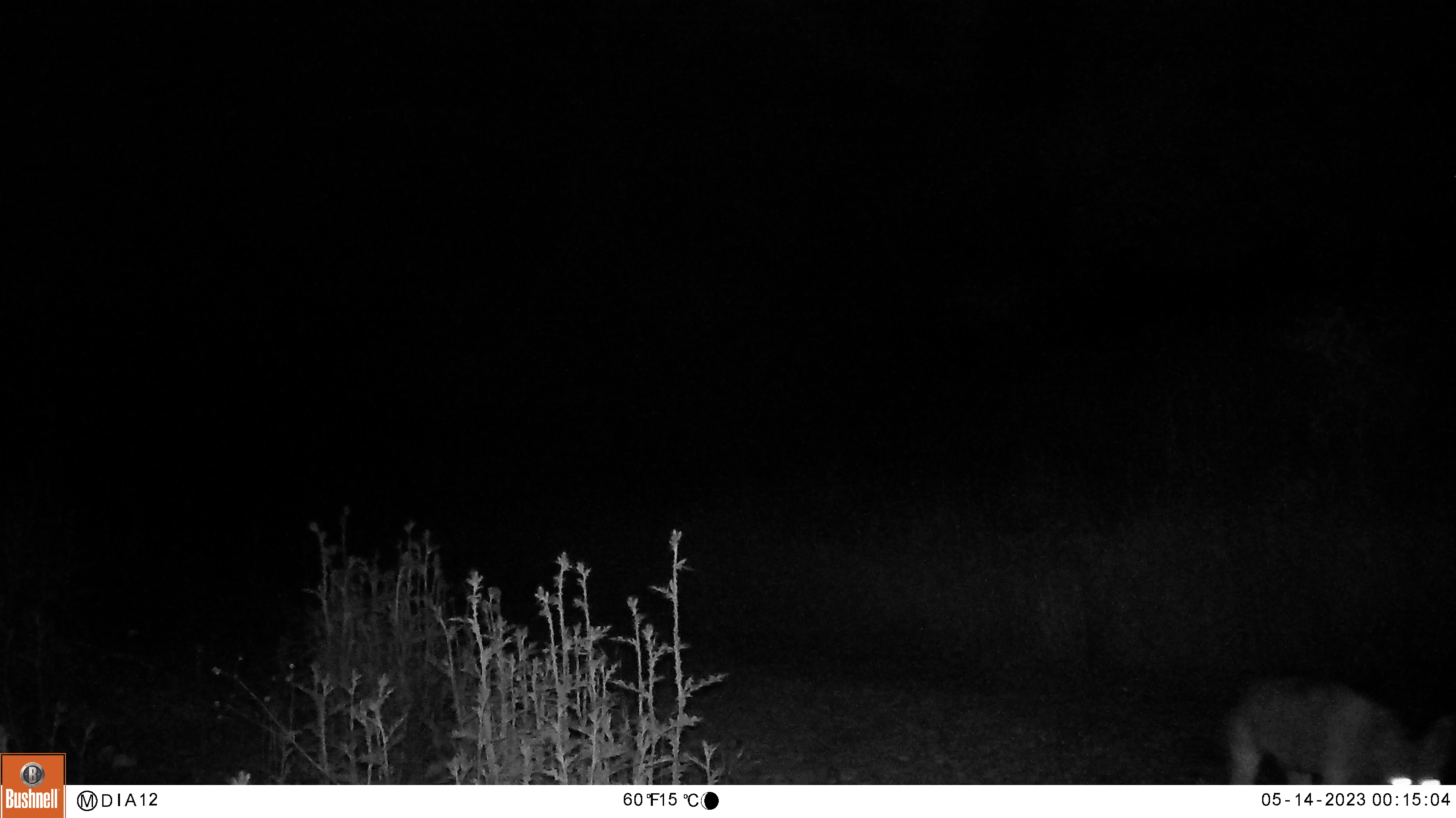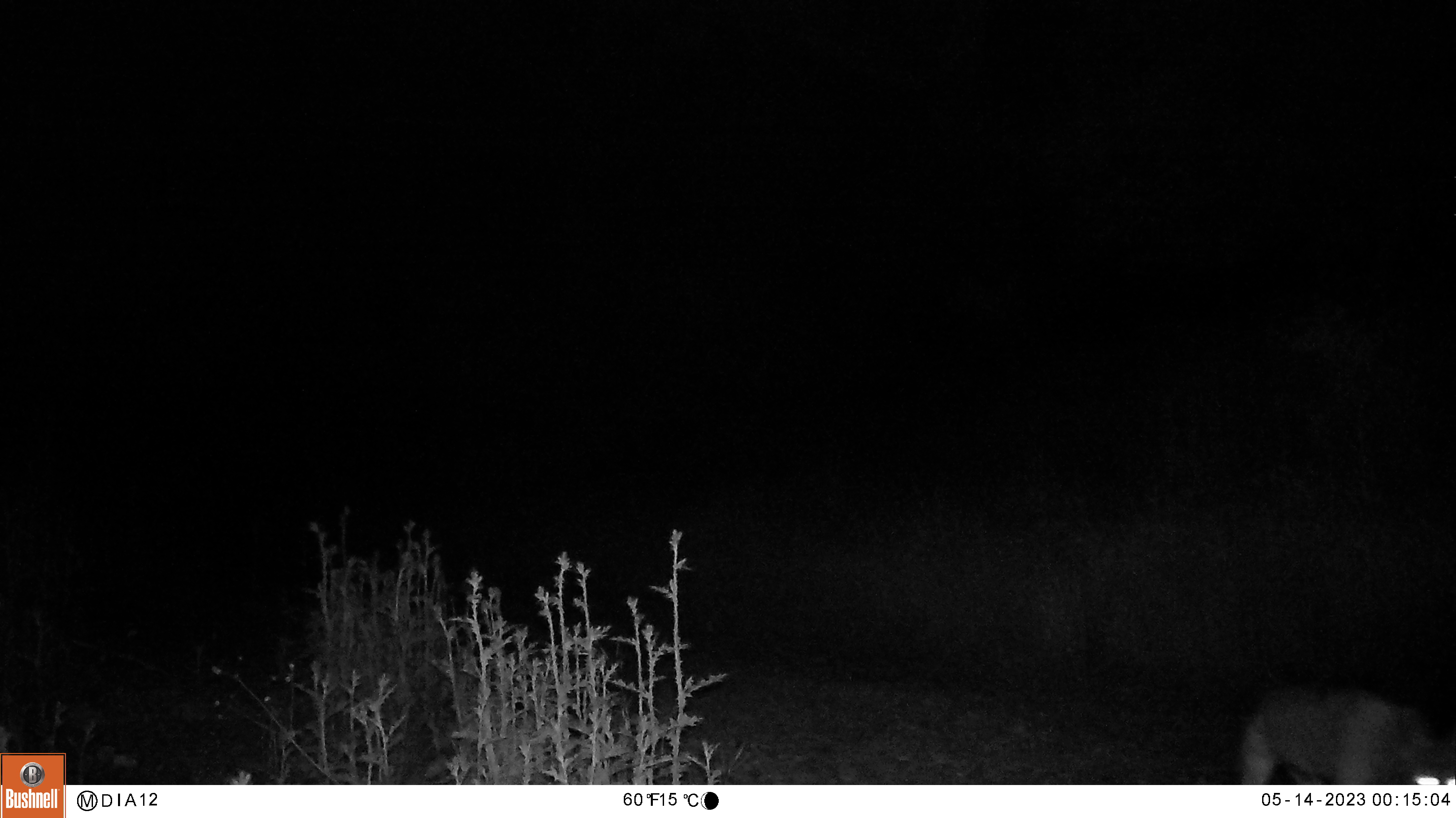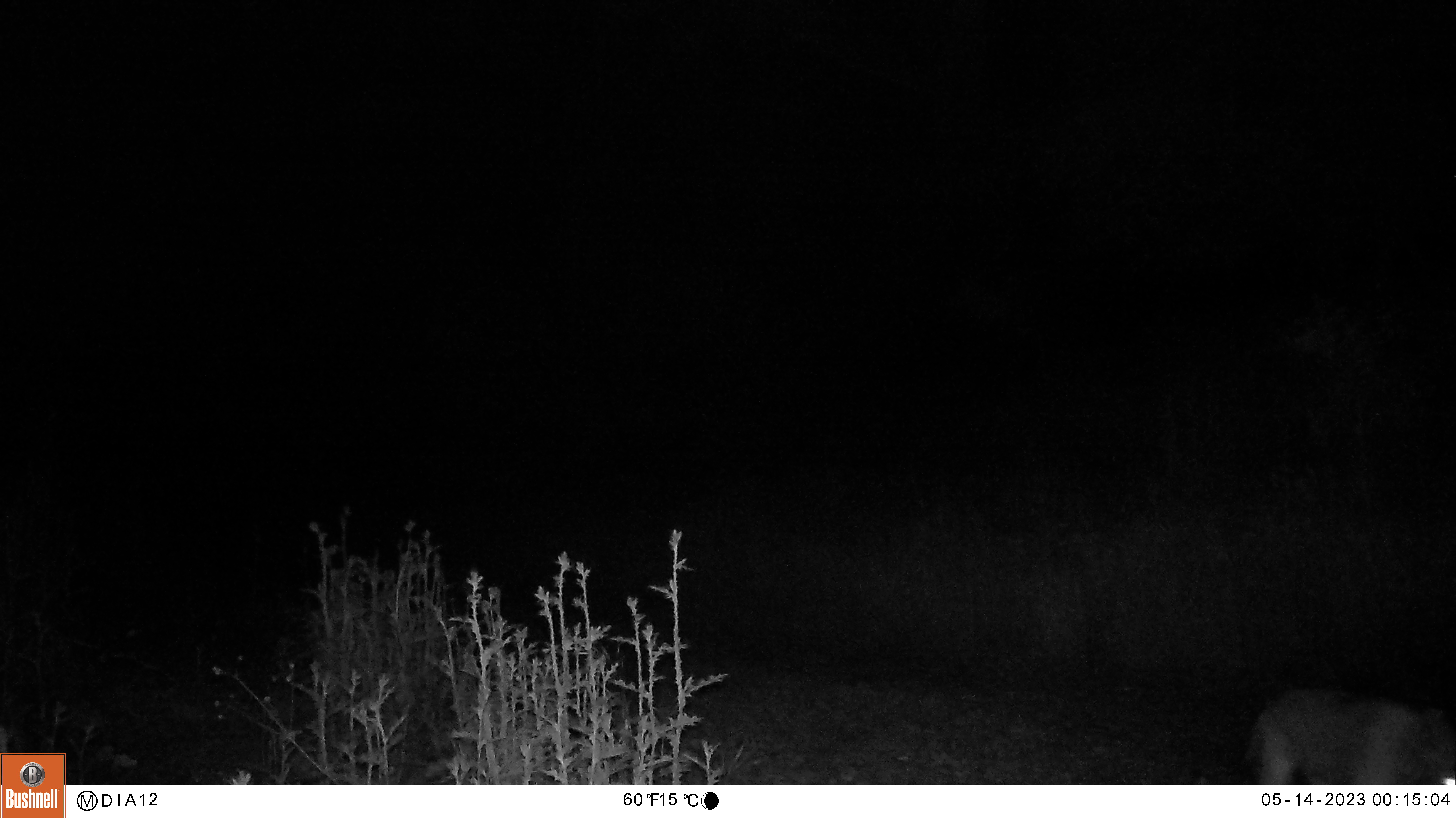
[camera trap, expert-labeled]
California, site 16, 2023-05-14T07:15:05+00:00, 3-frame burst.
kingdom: Animalia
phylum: Chordata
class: Mammalia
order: Carnivora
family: Canidae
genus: Canis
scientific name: Canis latrans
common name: coyote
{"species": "coyote (Canis latrans)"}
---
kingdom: Animalia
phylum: Chordata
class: Mammalia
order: Carnivora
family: Felidae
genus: Lynx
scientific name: Lynx rufus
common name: bobcat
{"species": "bobcat (Lynx rufus)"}